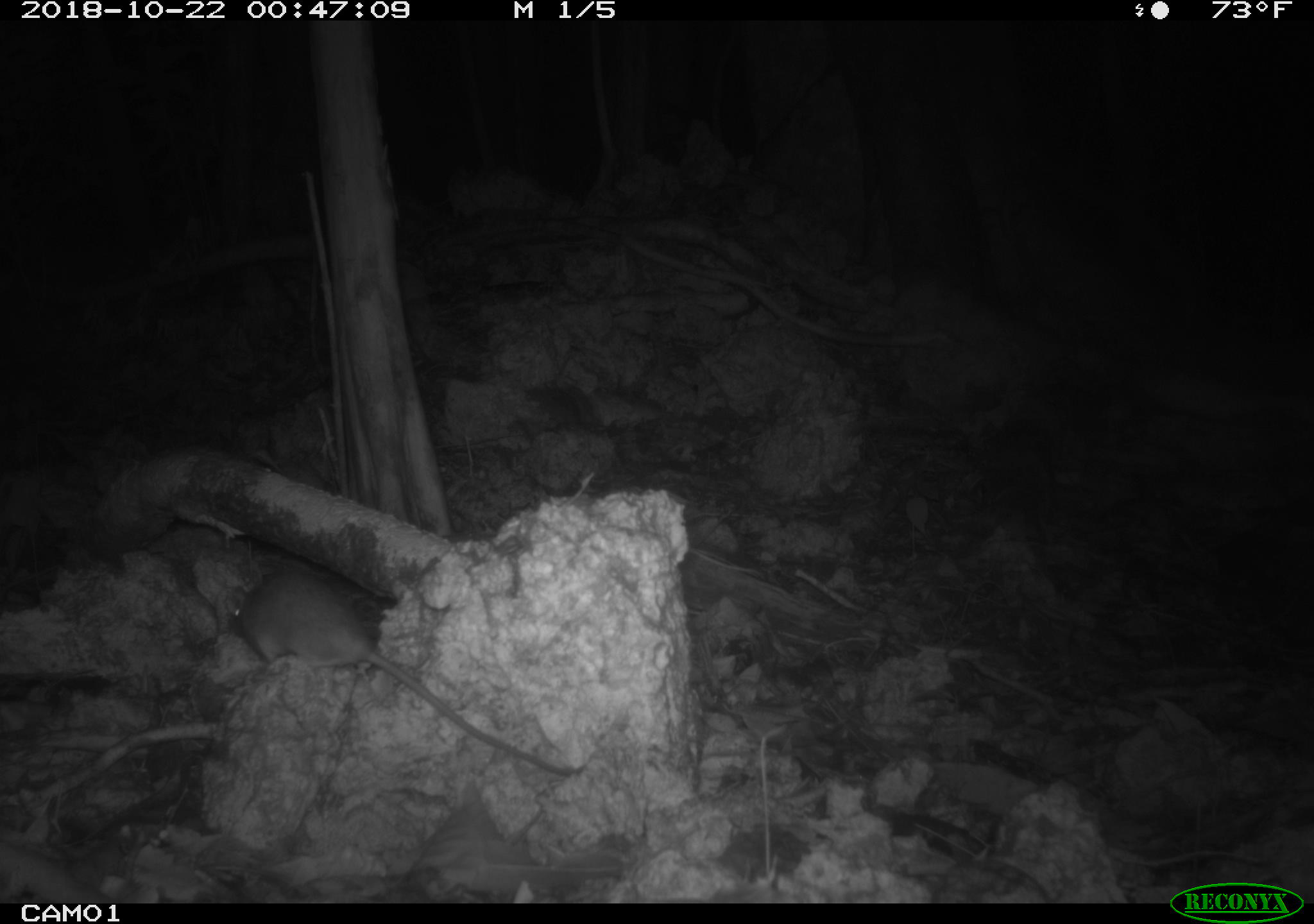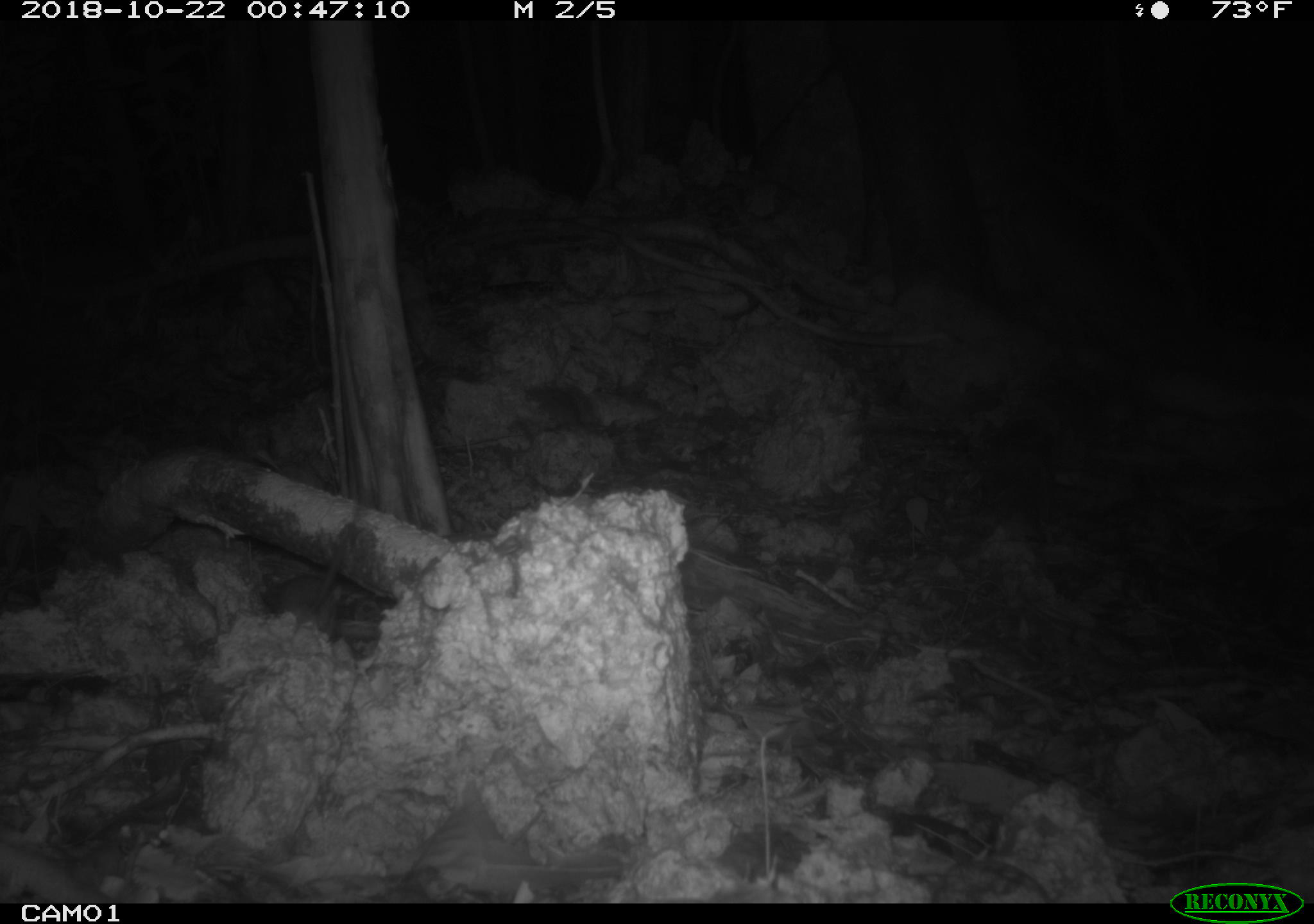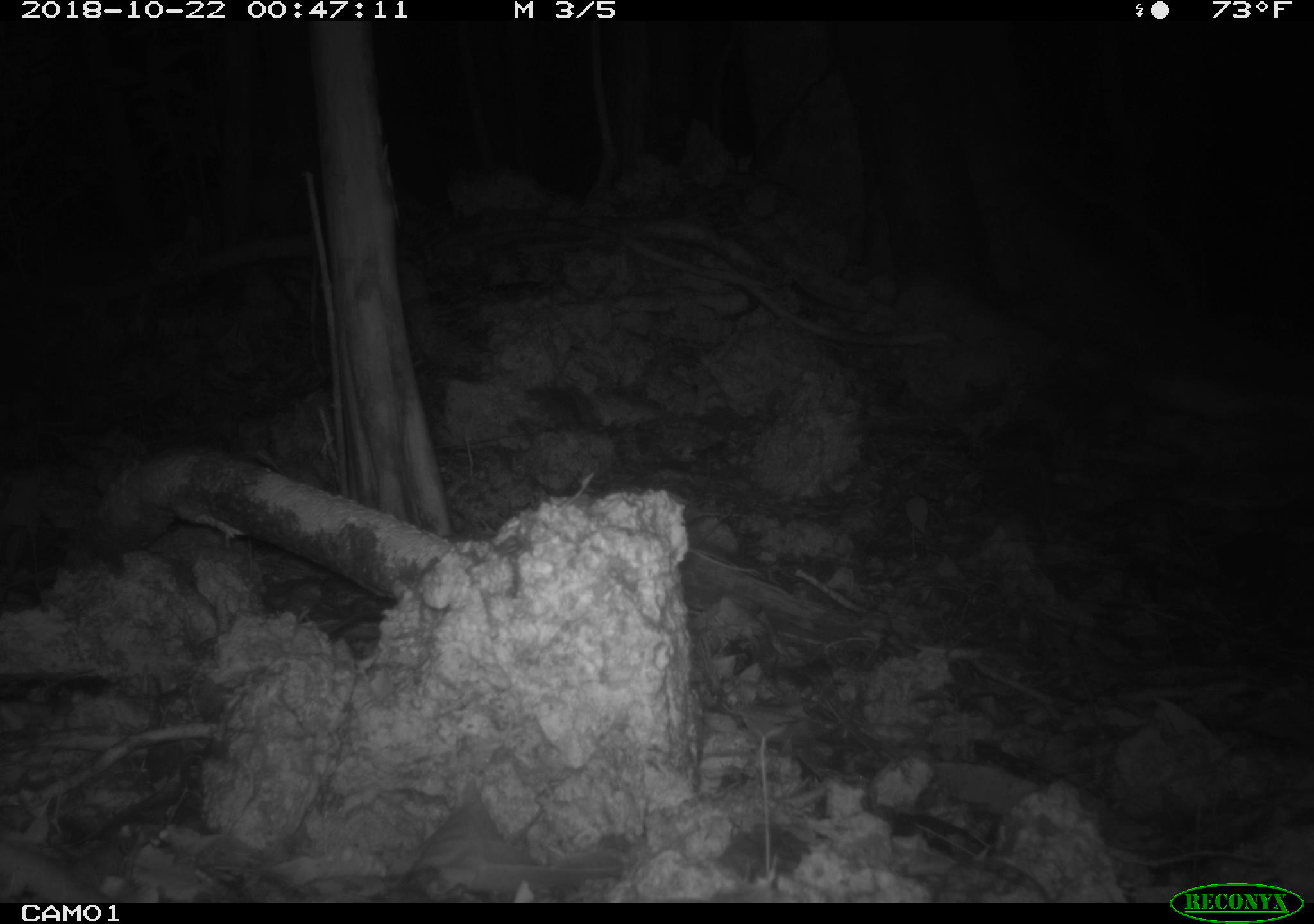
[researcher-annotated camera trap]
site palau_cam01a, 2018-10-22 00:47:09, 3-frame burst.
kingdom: Animalia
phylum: Chordata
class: Mammalia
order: Rodentia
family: Muridae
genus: Rattus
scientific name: Rattus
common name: rat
Rat (Rattus).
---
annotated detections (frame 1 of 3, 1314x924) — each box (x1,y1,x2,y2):
rat: (216,559,581,780)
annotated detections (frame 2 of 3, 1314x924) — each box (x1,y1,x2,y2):
rat: (263,523,355,640)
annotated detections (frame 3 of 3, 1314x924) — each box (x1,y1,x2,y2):
rat: (334,608,387,663)